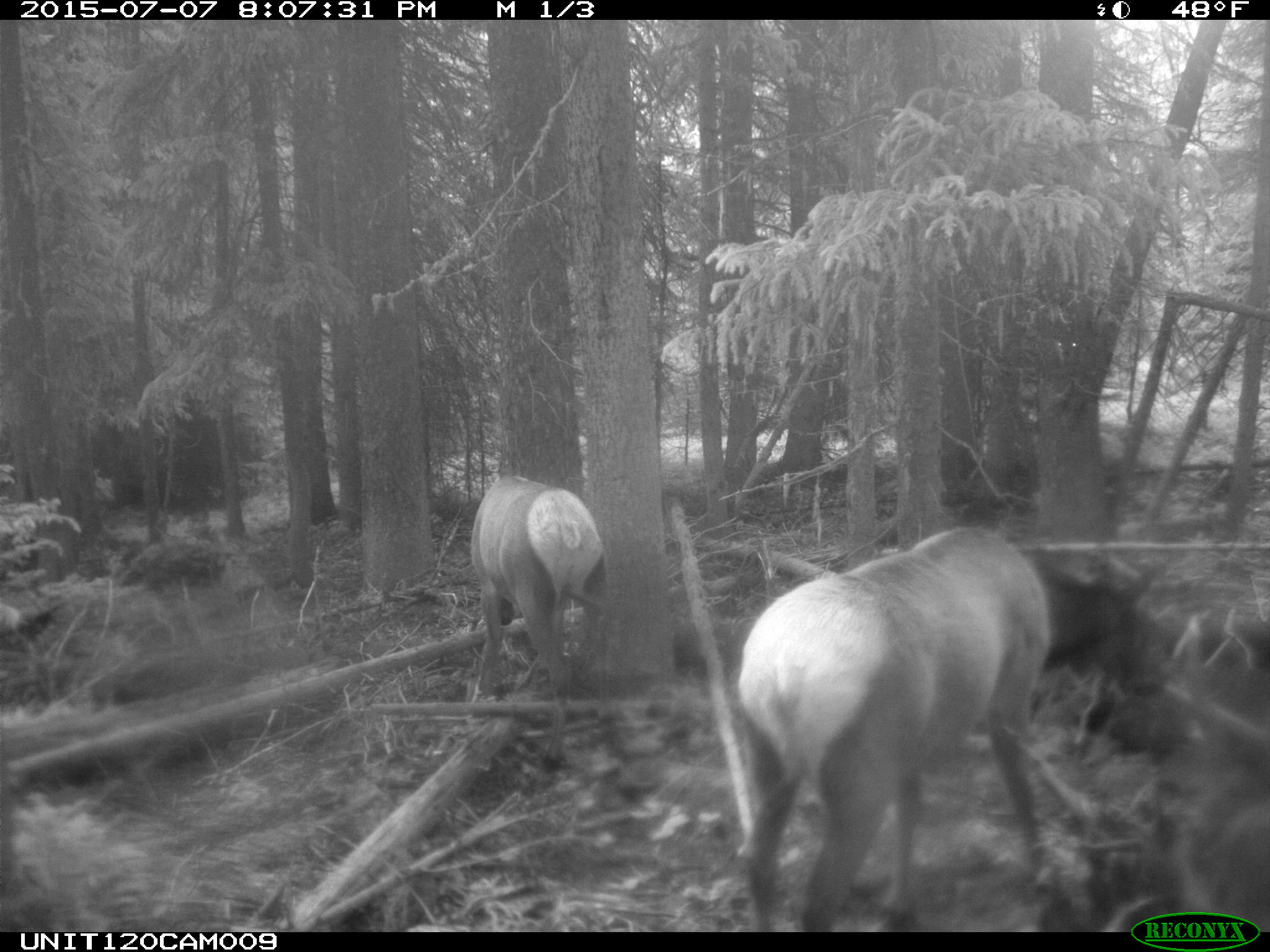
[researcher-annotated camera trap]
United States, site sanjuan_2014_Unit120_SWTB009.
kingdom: Animalia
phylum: Chordata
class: Mammalia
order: Artiodactyla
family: Cervidae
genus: Cervus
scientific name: Cervus elaphus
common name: red deer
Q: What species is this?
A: Cervus elaphus (red deer).